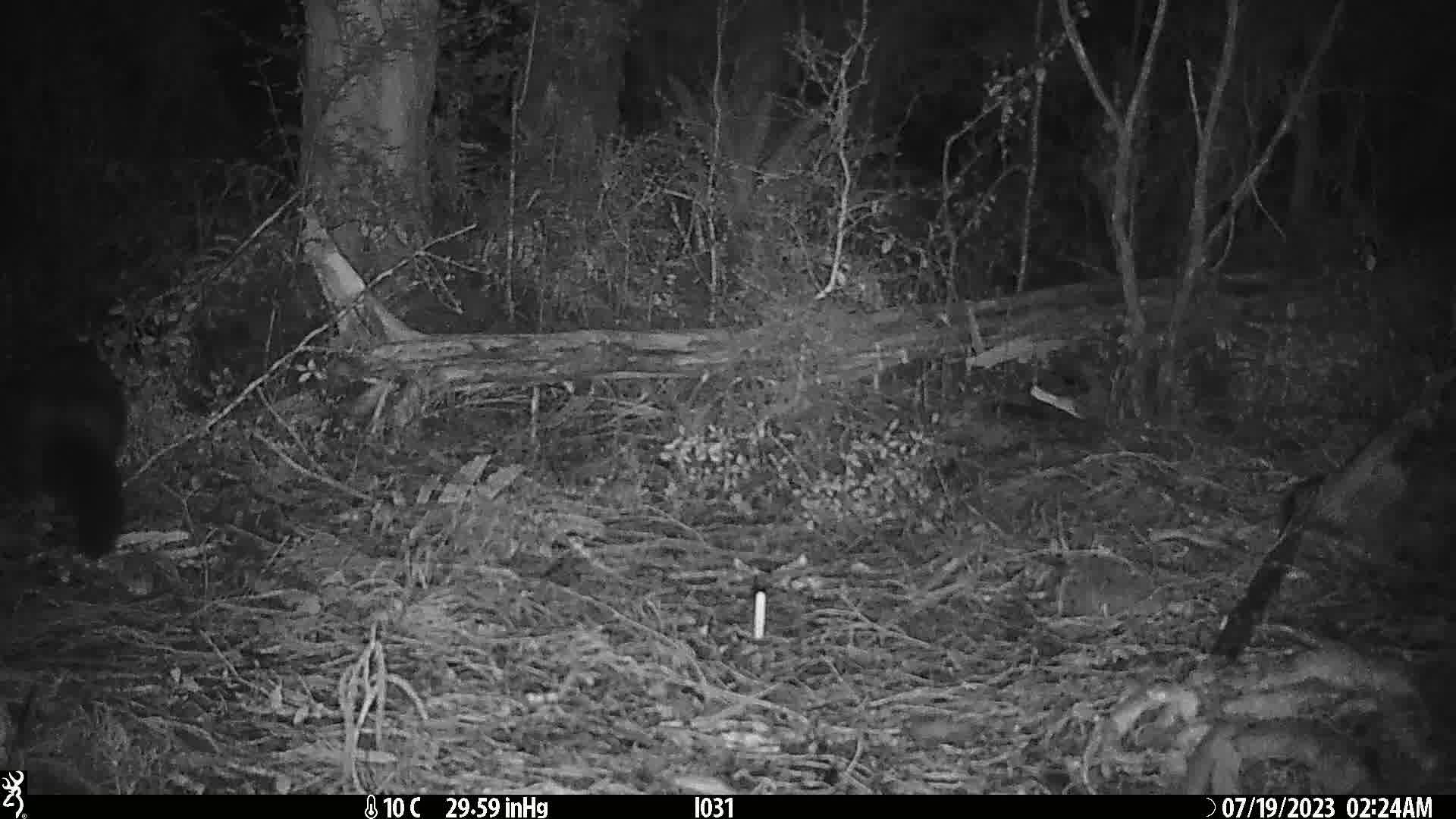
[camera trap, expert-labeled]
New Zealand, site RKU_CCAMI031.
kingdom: Animalia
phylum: Chordata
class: Mammalia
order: Diprotodontia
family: Phalangeridae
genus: Trichosurus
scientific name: Trichosurus vulpecula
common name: common brushtail possum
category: possum